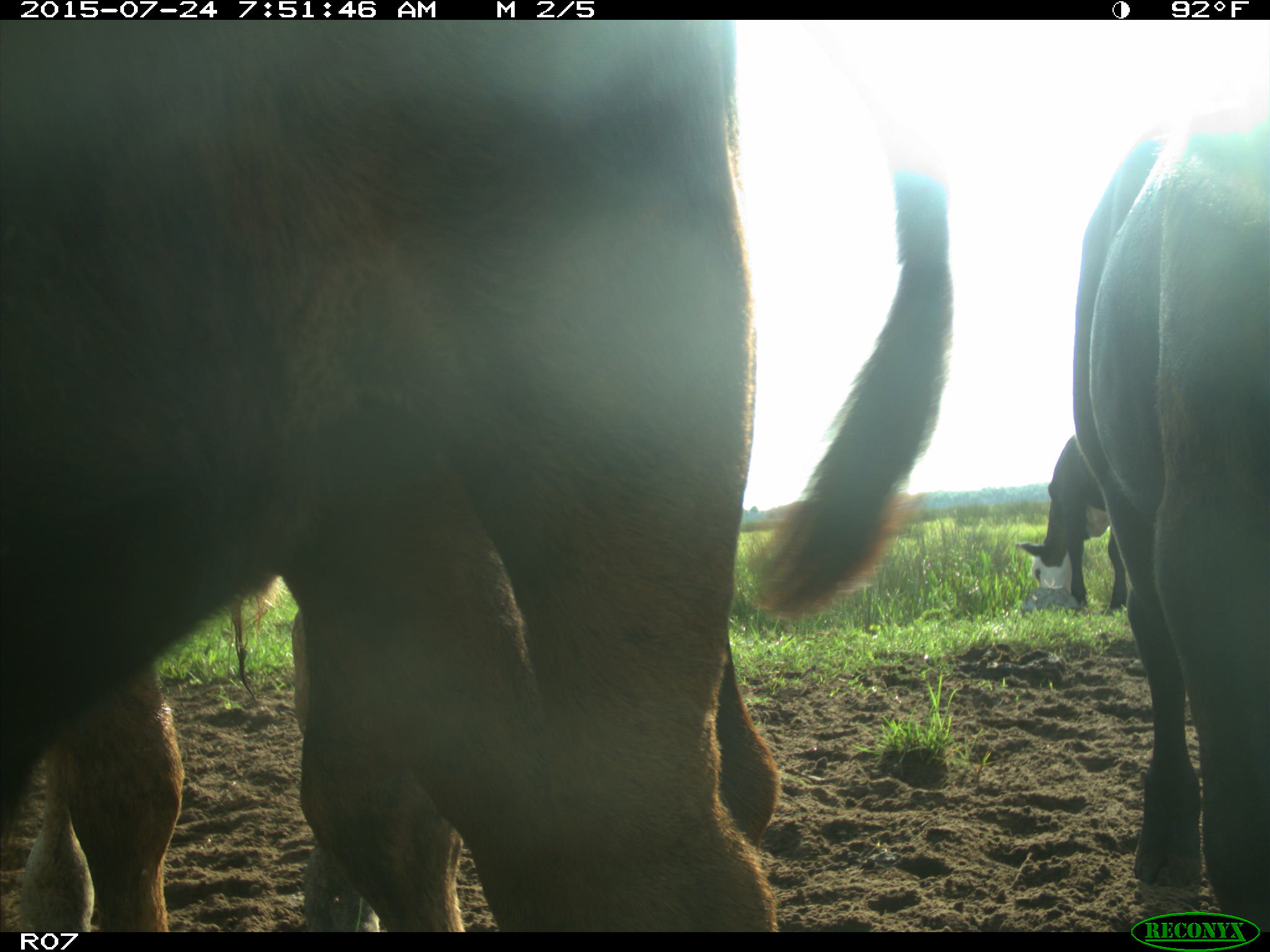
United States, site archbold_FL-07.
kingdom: Animalia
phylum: Chordata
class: Mammalia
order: Artiodactyla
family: Bovidae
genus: Bos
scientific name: Bos taurus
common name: domestic cow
Bos taurus (domestic cow).